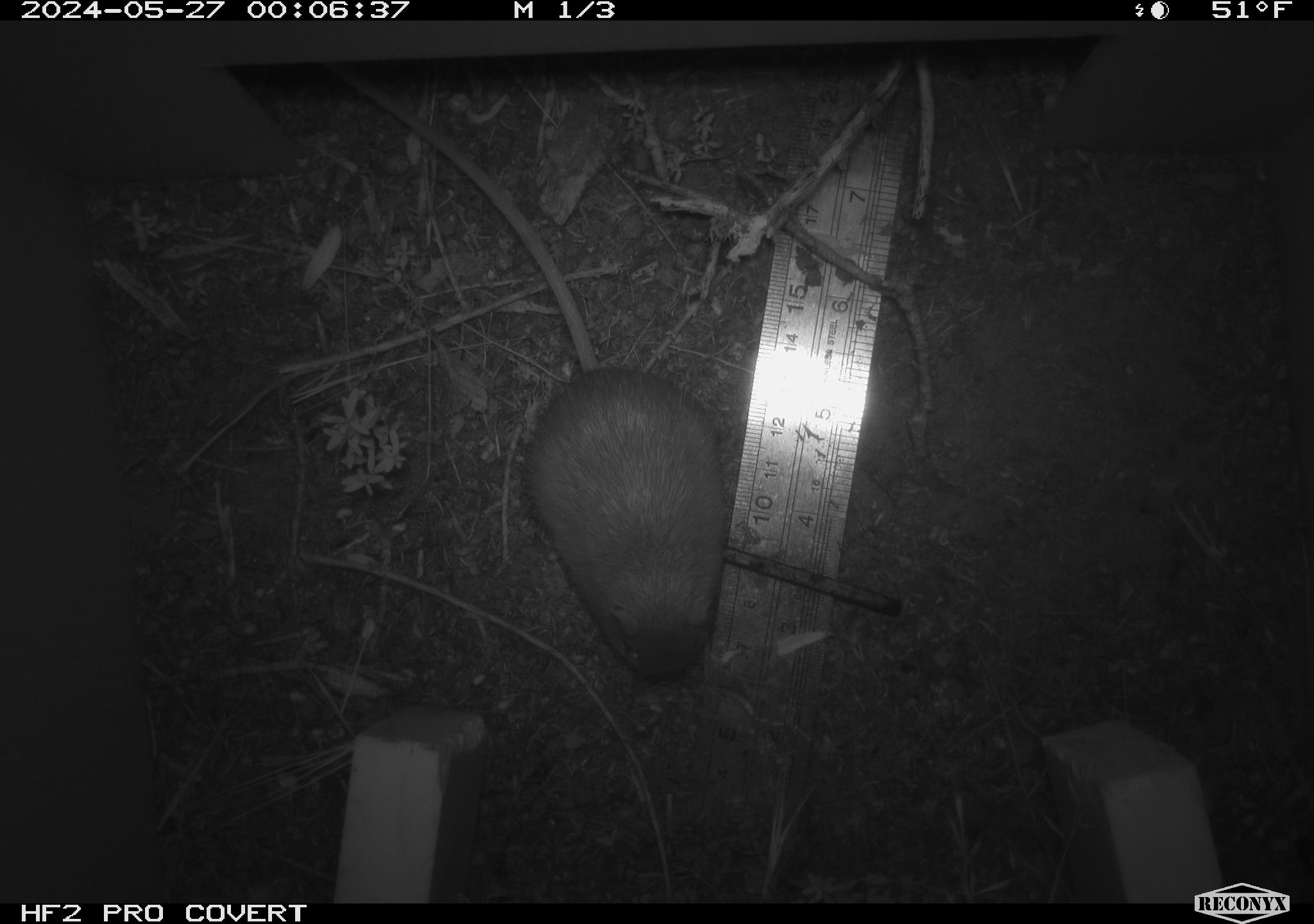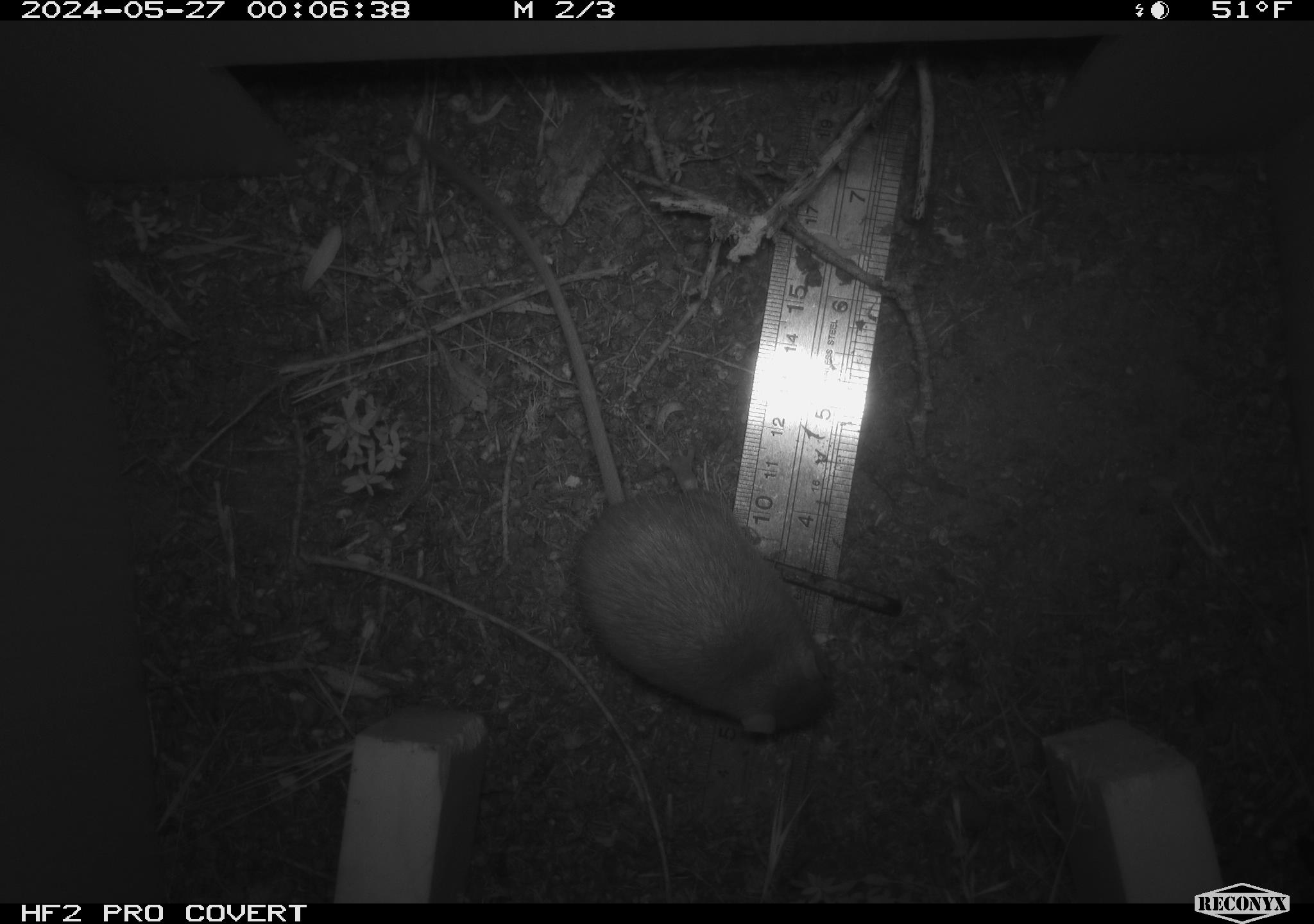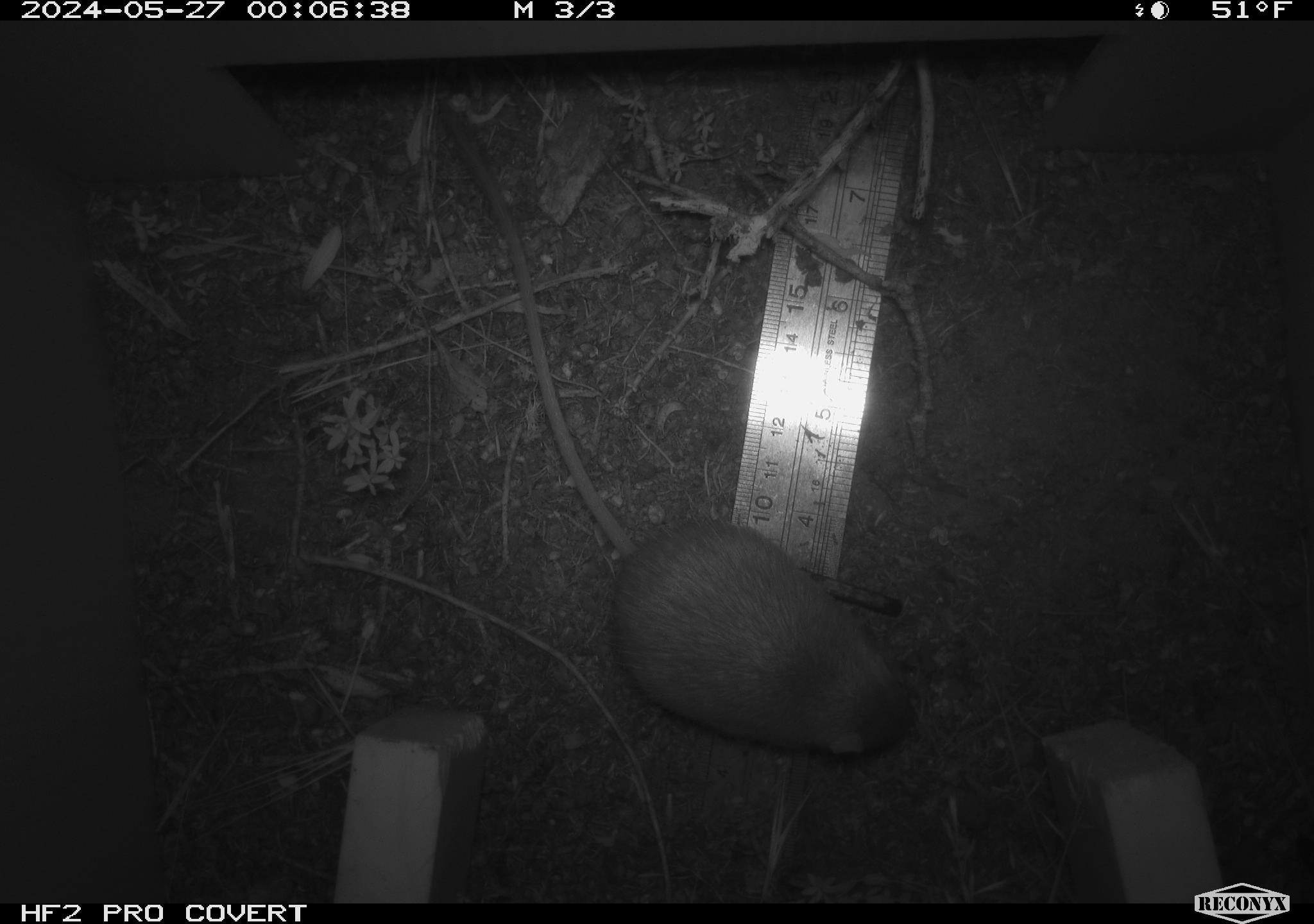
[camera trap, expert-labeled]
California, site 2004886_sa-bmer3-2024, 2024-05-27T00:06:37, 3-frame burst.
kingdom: Animalia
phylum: Chordata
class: Mammalia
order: Rodentia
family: Heteromyidae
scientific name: Heteromyidae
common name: kangaroo rats and pocket mice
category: heteromyidae family